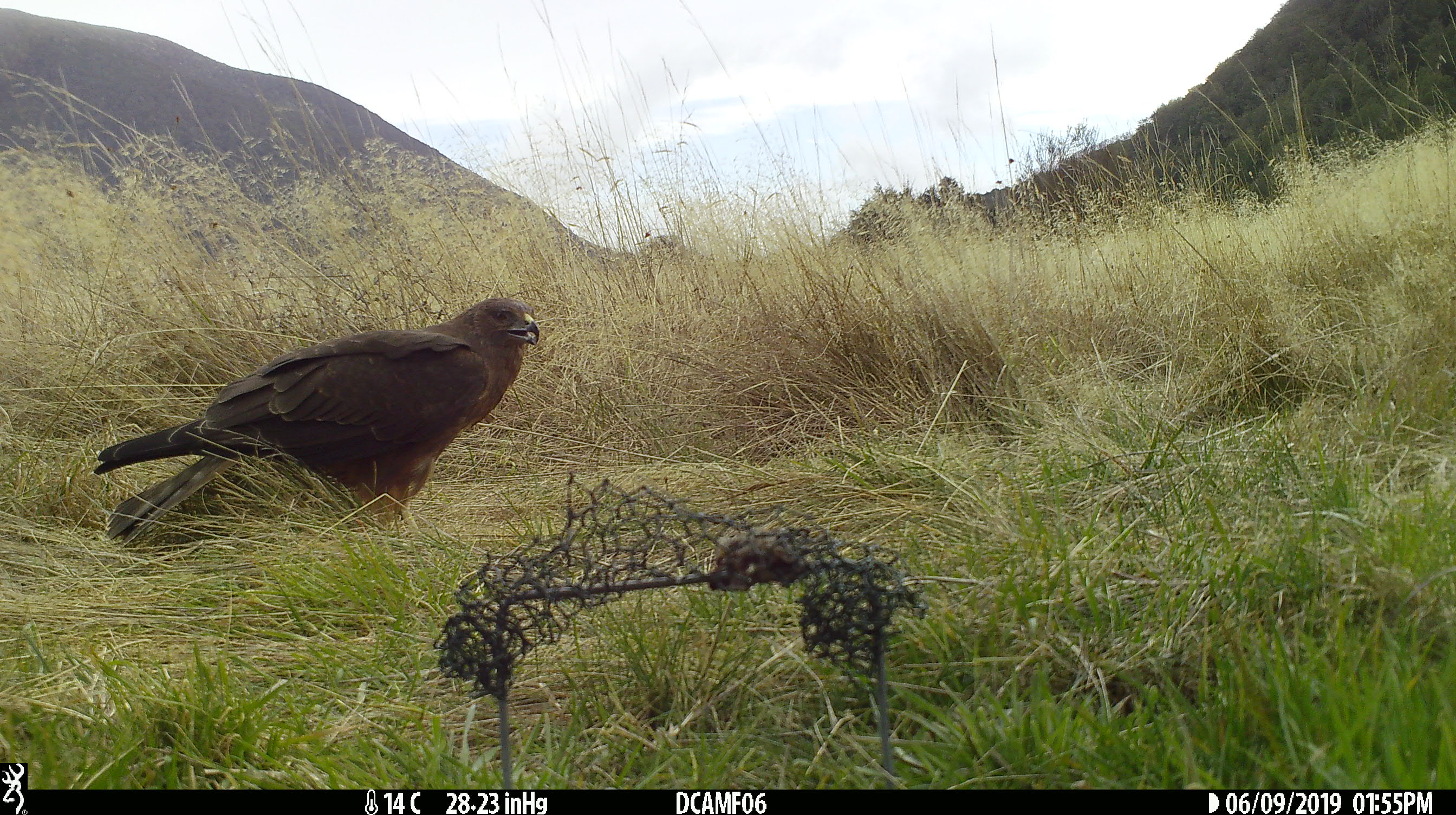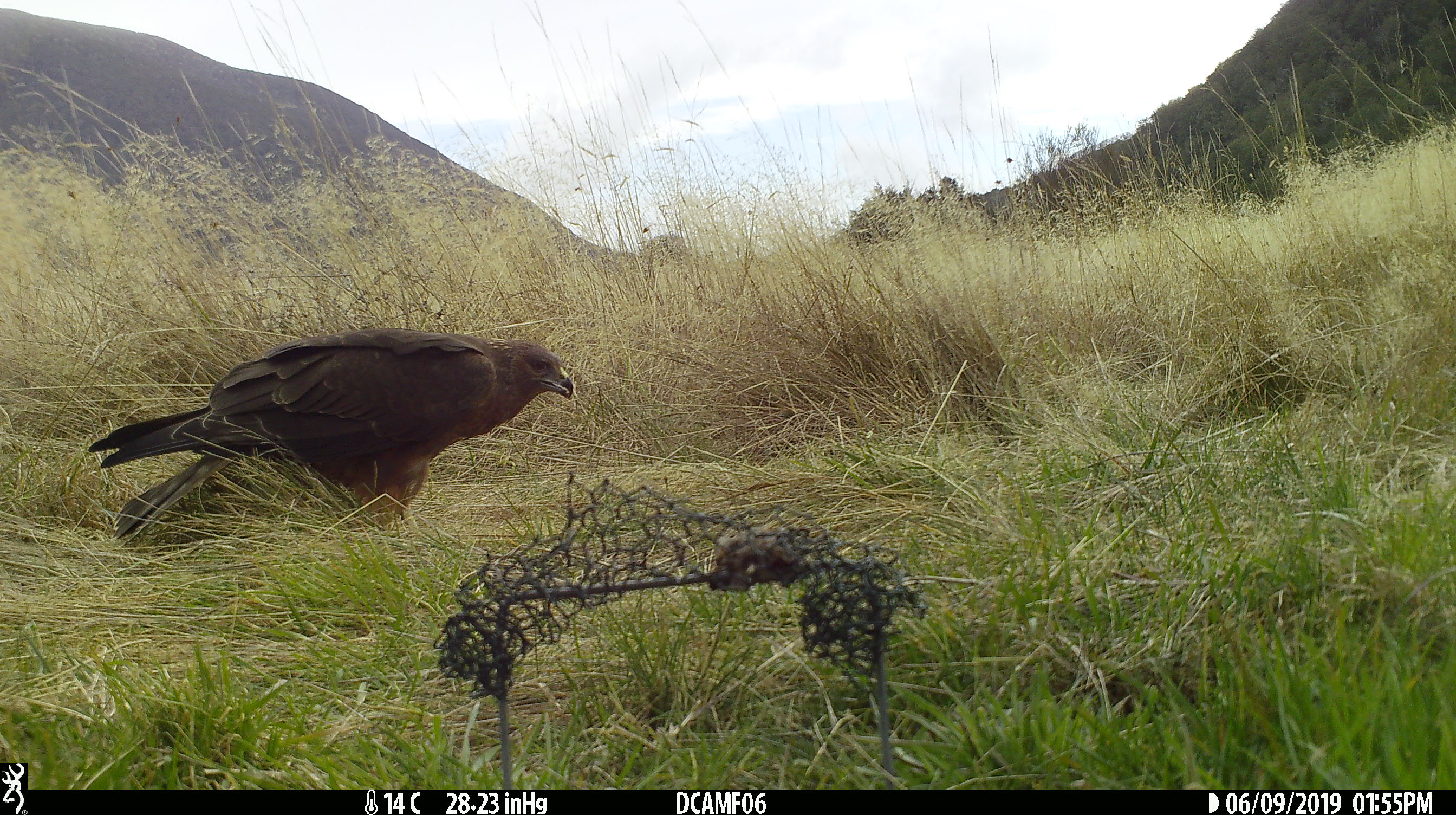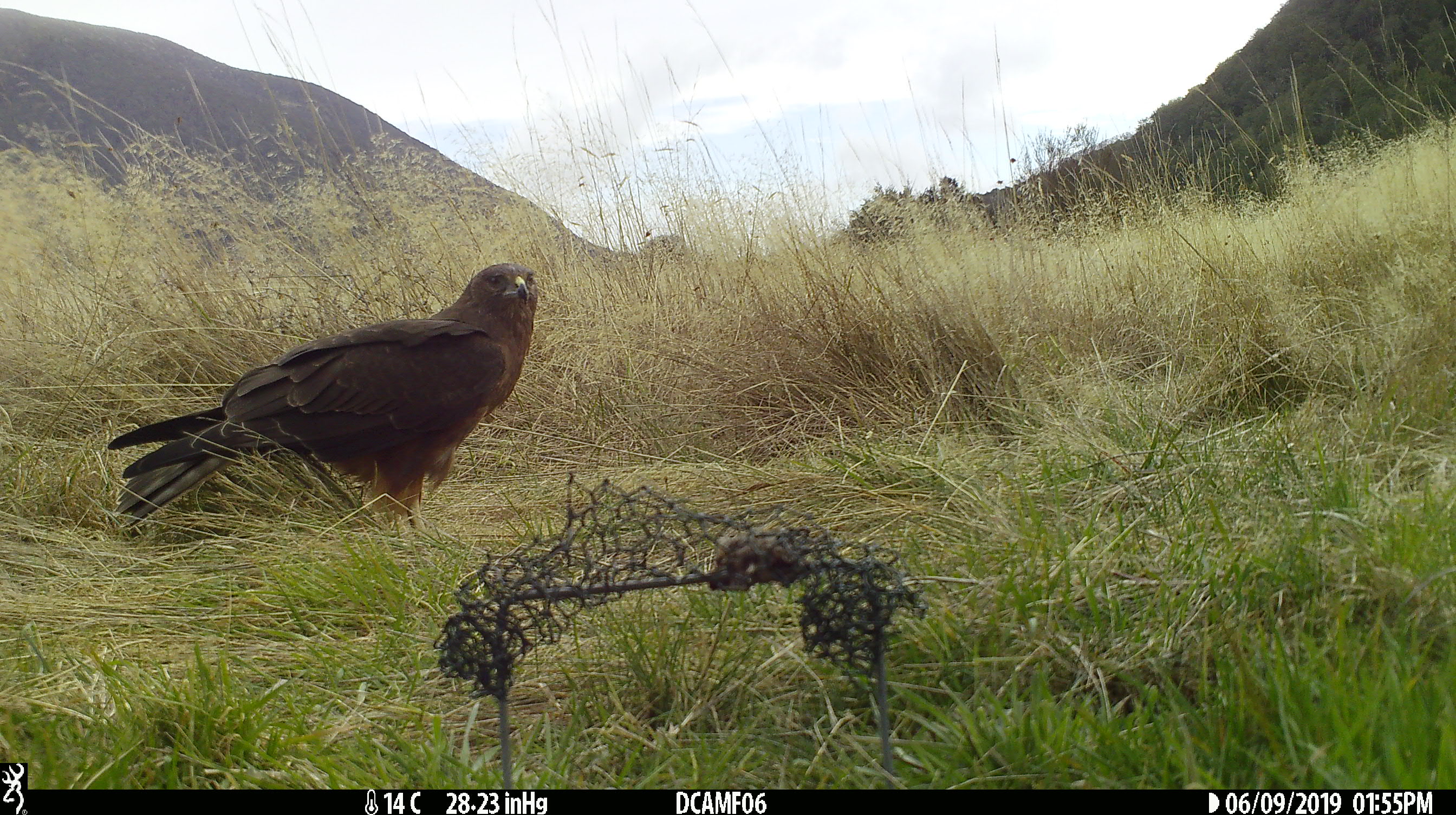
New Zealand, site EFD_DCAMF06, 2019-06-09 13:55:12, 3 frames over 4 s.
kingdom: Animalia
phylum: Chordata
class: Aves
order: Accipitriformes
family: Accipitridae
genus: Circus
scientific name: Circus approximans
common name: swamp harrier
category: harrier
Harrier (swamp harrier) (Circus approximans).